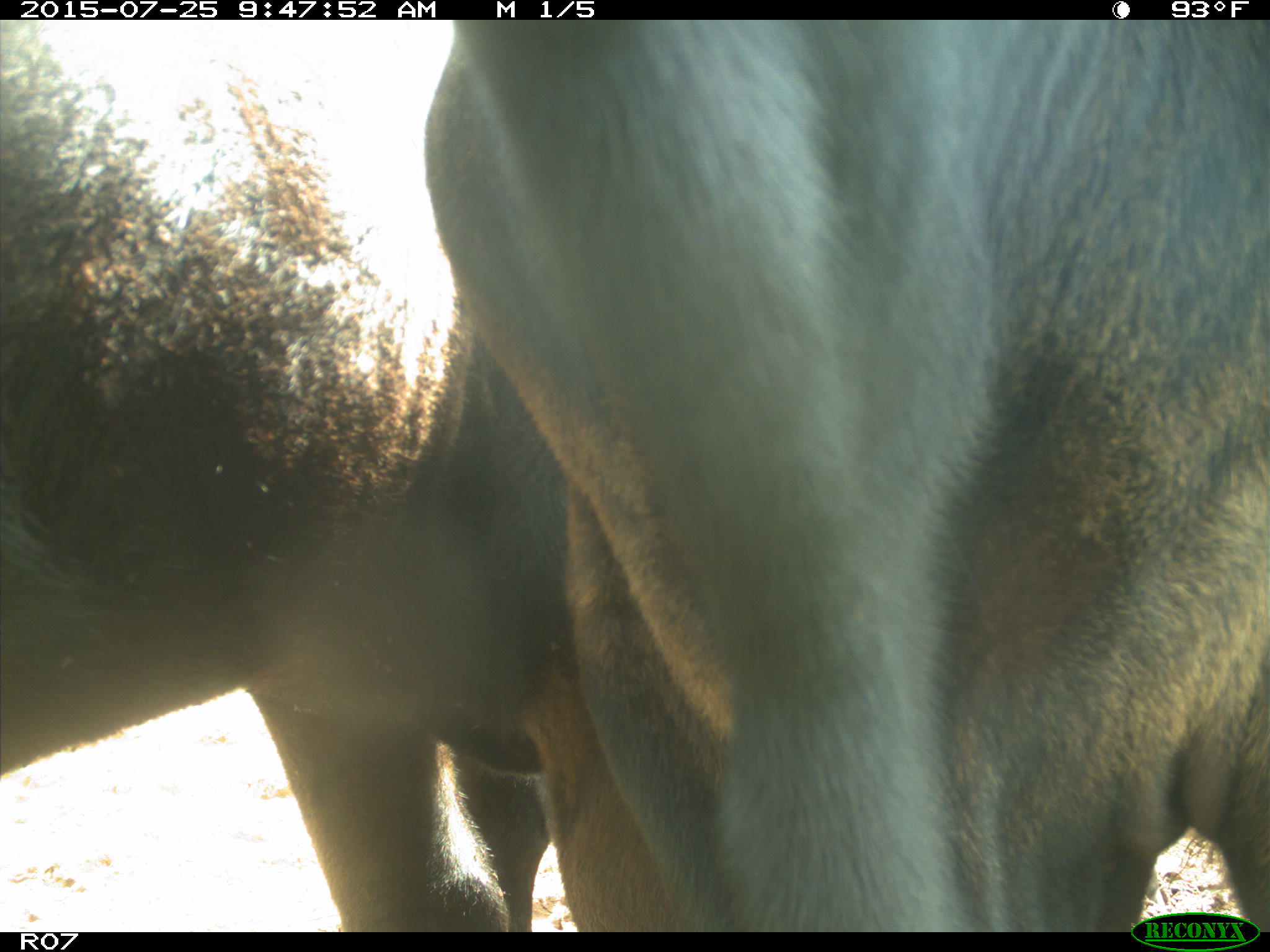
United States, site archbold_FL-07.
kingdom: Animalia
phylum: Chordata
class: Mammalia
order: Artiodactyla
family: Bovidae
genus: Bos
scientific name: Bos taurus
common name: domestic cow